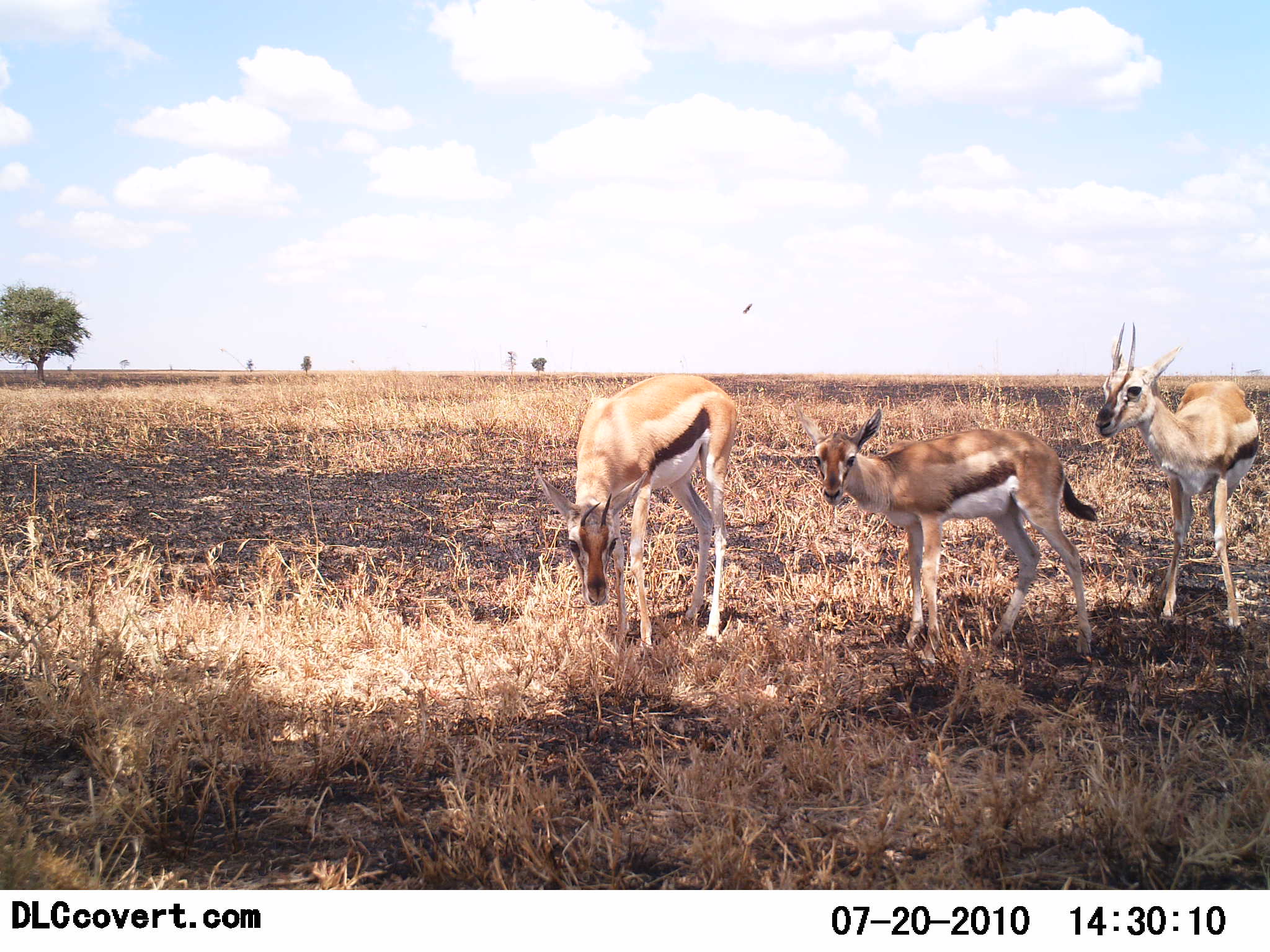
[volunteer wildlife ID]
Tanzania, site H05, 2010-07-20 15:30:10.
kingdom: Animalia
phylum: Chordata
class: Mammalia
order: Artiodactyla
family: Bovidae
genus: Eudorcas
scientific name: Eudorcas thomsonii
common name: thomson's gazelle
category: gazellethomsons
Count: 3.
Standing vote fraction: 93%.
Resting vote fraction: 7%.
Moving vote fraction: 0%.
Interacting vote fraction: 0%.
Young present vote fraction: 43%.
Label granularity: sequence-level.